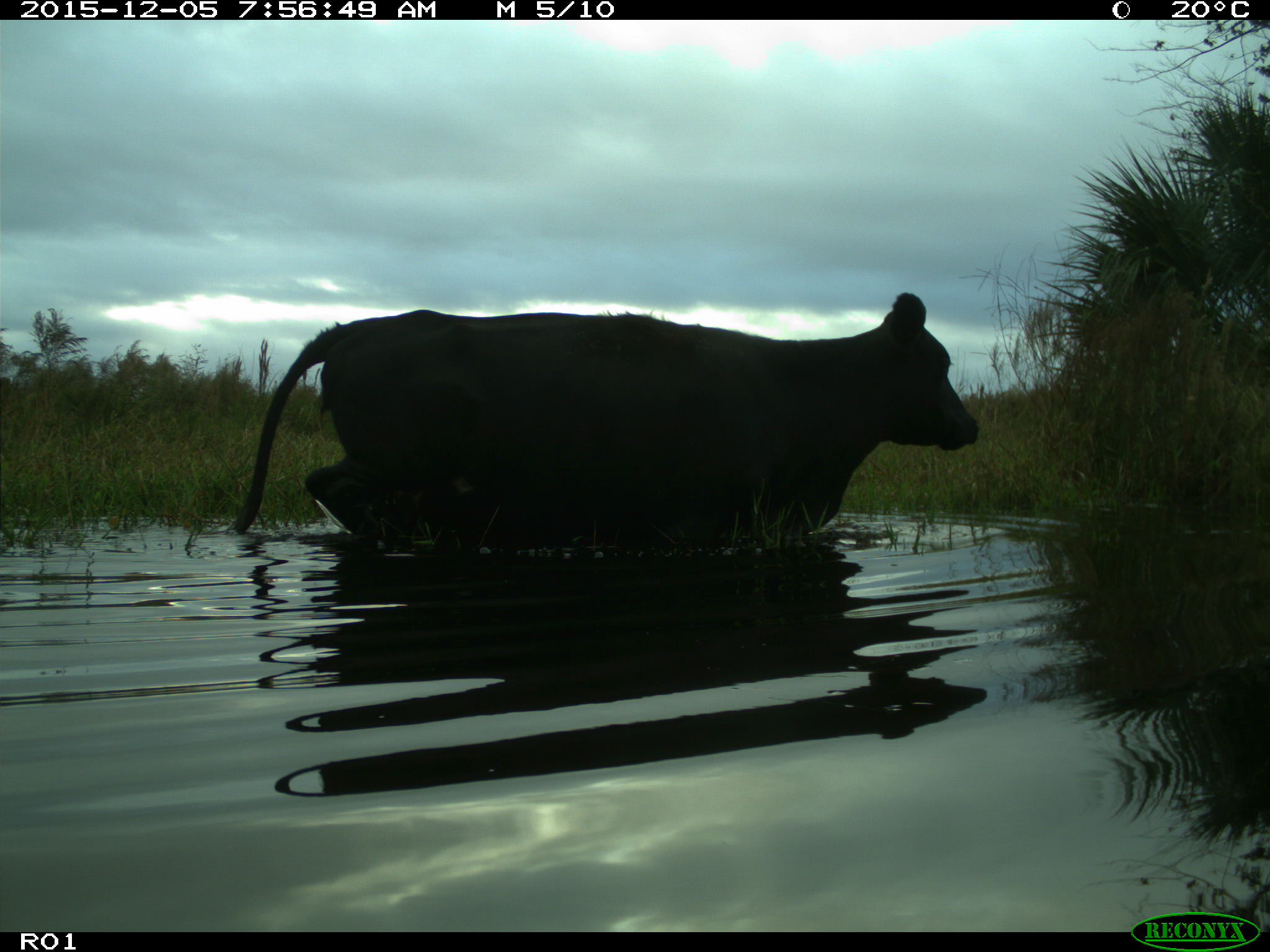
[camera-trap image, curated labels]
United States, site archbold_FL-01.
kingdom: Animalia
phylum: Chordata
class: Mammalia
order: Artiodactyla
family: Bovidae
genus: Bos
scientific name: Bos taurus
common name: domestic cow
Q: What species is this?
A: Bos taurus (domestic cow).